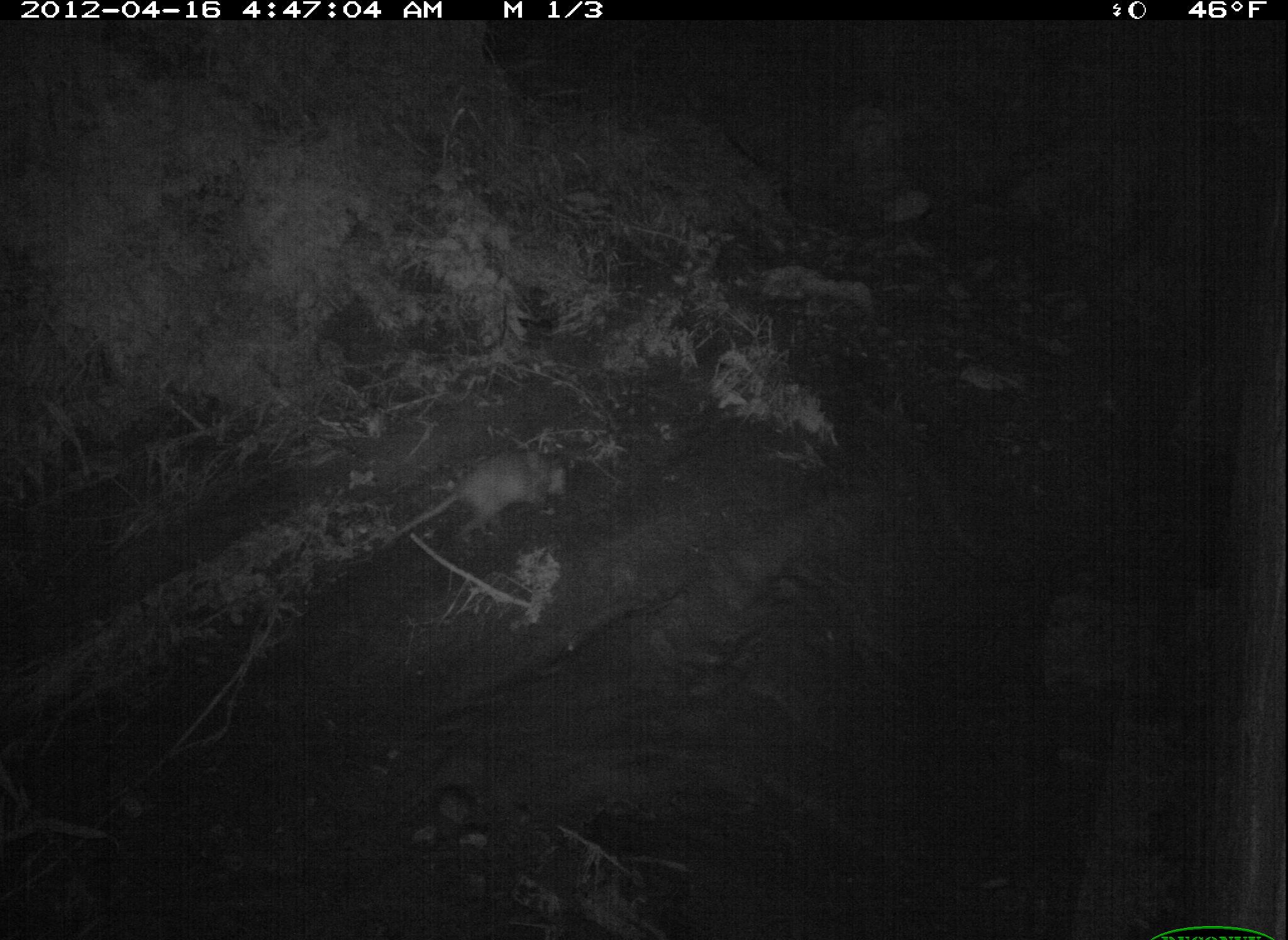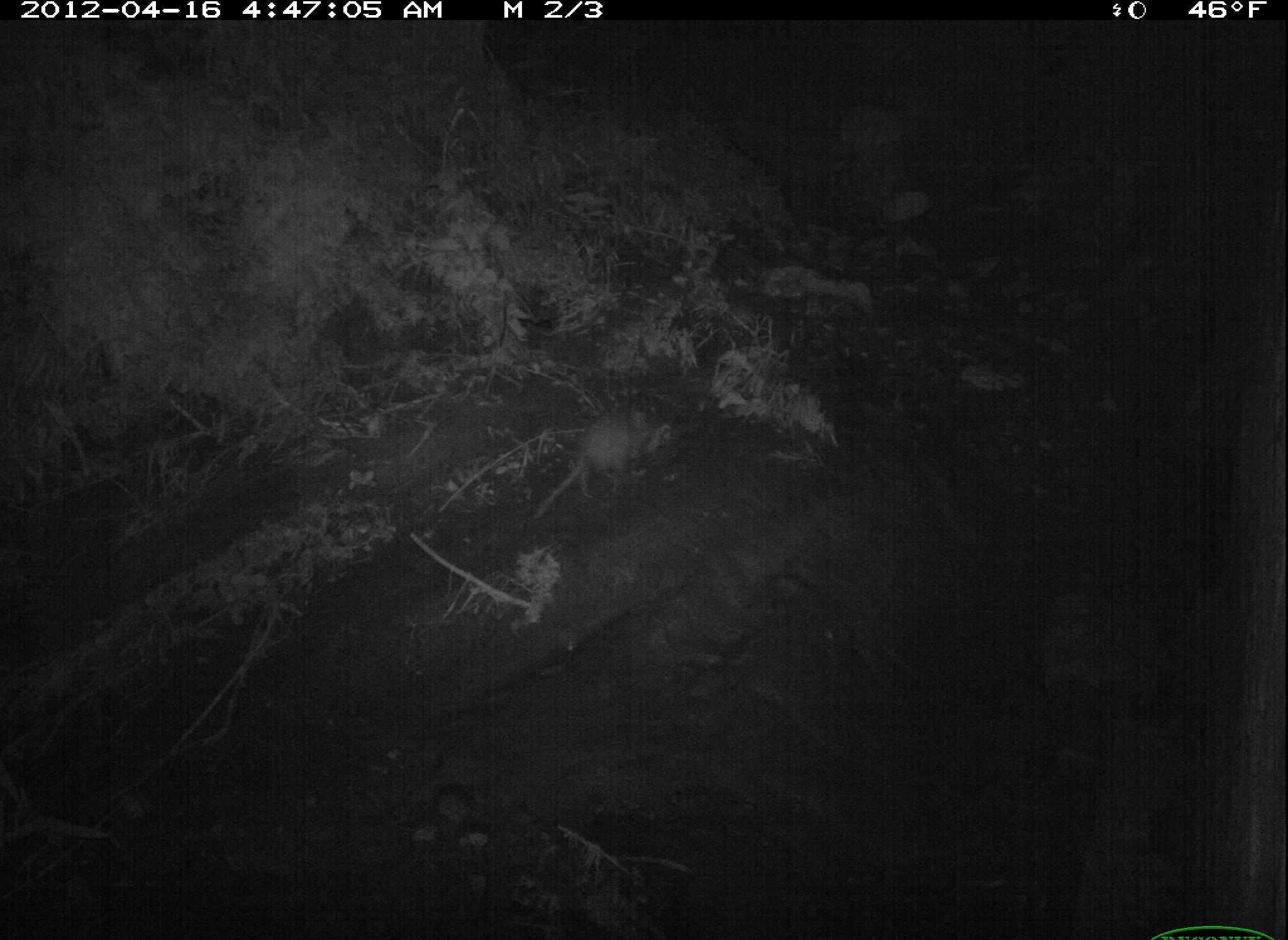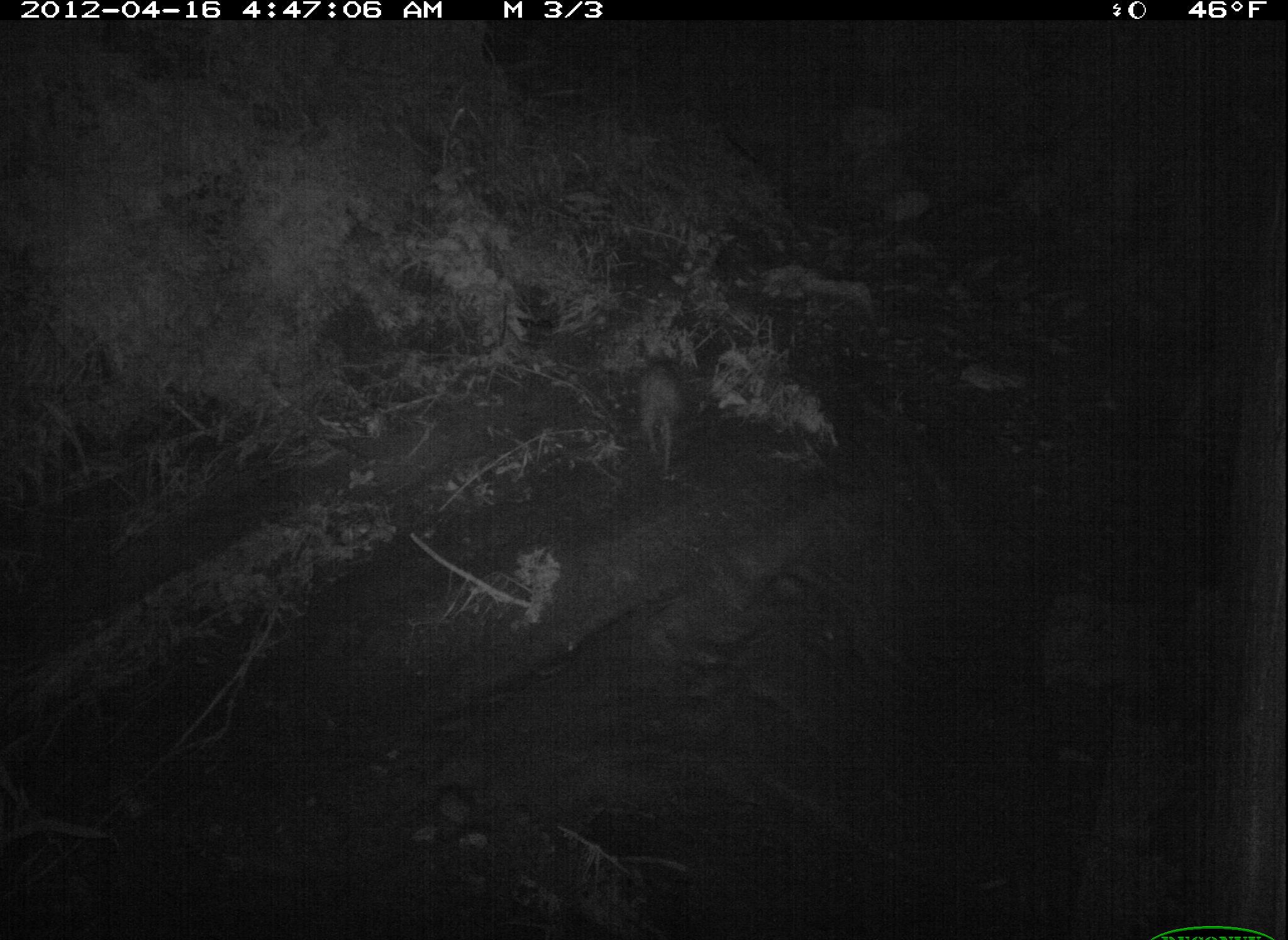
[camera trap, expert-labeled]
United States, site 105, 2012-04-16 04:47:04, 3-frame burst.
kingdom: Animalia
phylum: Chordata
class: Mammalia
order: Didelphimorphia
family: Didelphidae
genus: Didelphis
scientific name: Didelphis virginiana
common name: virginia opossum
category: opossum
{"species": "opossum (virginia opossum) (Didelphis virginiana)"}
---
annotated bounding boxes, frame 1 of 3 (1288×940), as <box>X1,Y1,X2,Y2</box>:
opossum: <box>390,440,617,565</box>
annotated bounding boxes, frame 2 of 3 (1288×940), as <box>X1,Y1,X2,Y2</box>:
opossum: <box>518,390,696,525</box>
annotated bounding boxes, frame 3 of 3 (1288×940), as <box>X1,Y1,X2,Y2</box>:
opossum: <box>613,346,699,496</box>